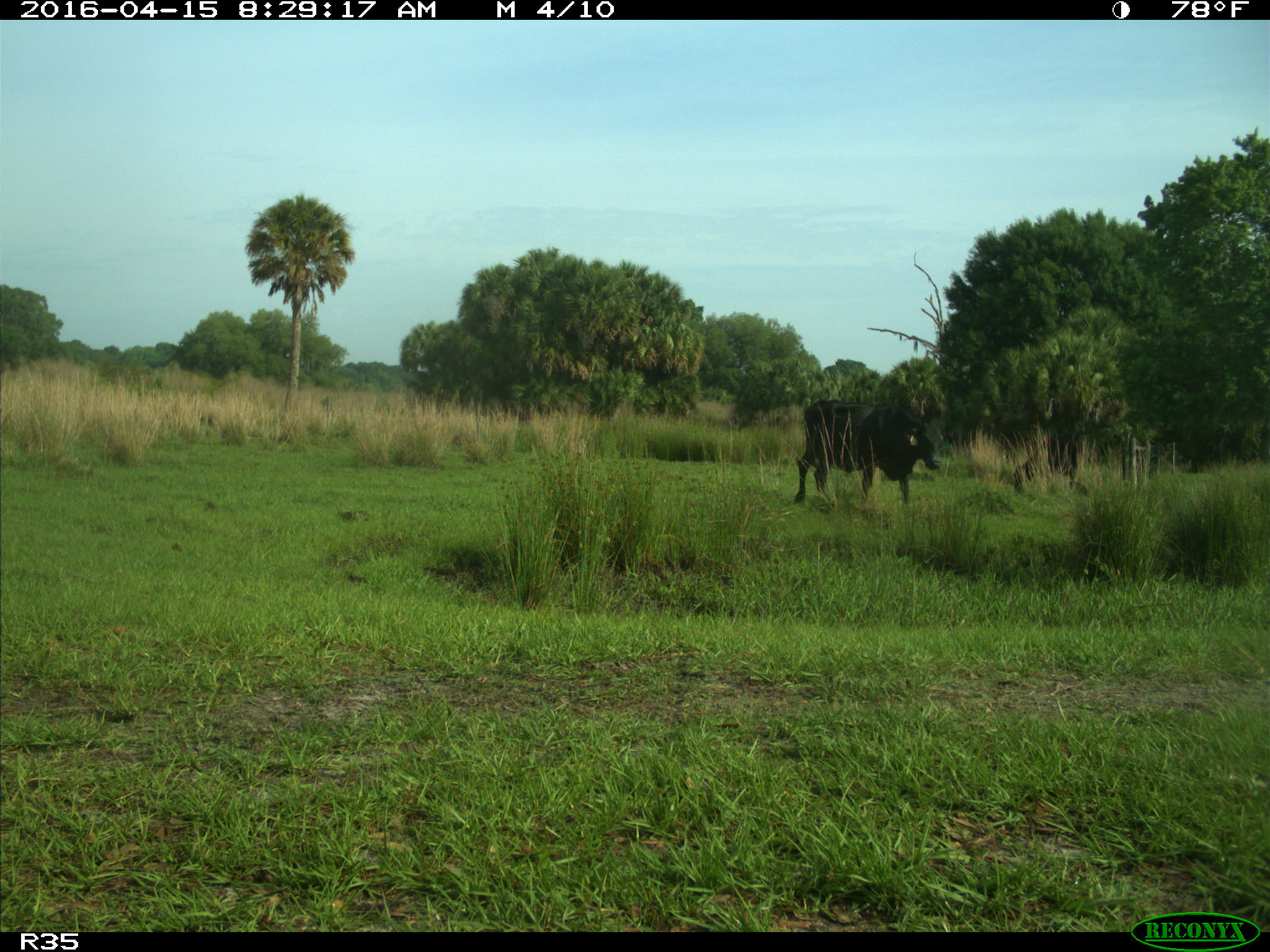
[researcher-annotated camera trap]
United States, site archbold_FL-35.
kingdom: Animalia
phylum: Chordata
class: Mammalia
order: Artiodactyla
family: Bovidae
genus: Bos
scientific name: Bos taurus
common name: domestic cow